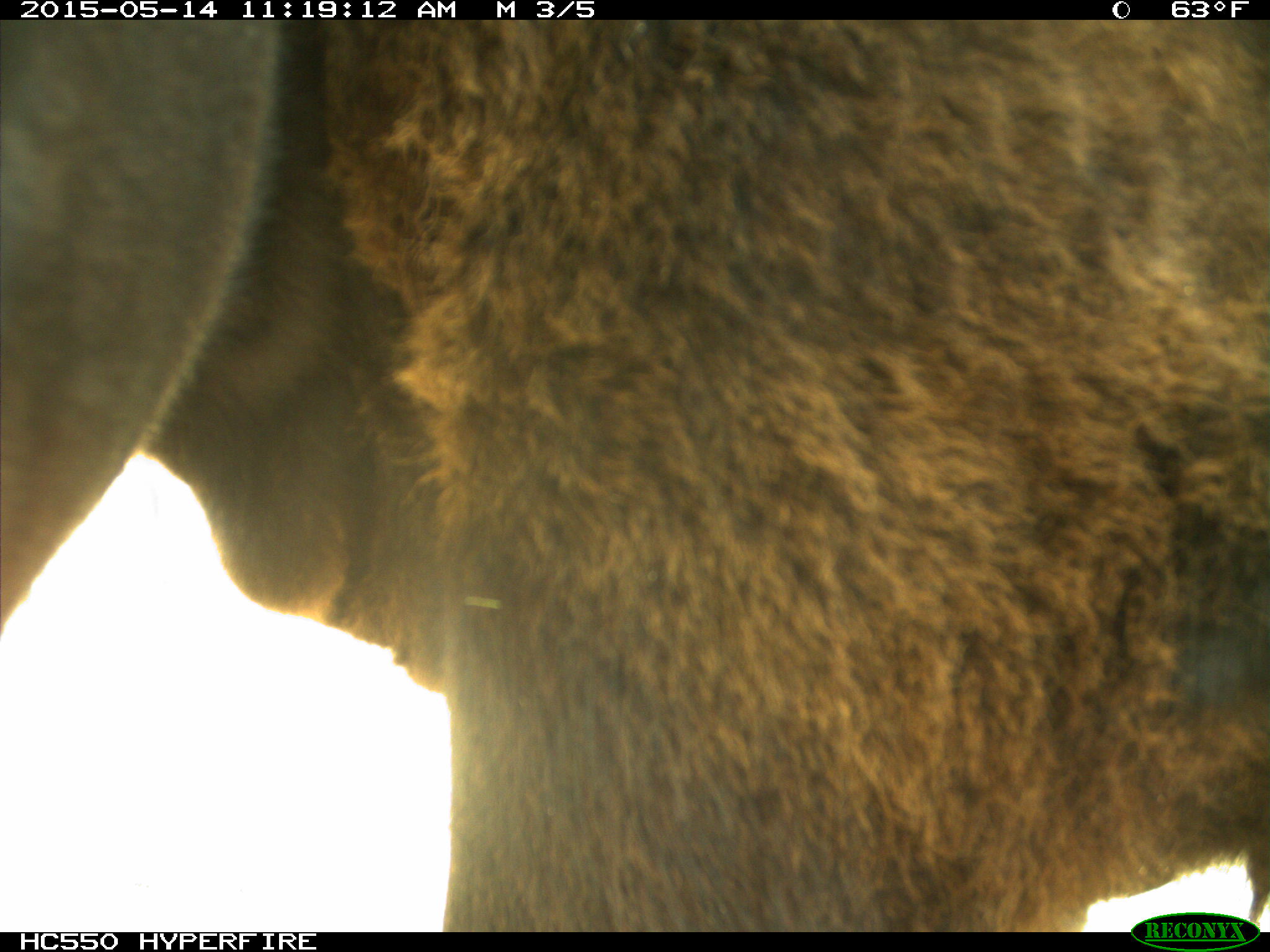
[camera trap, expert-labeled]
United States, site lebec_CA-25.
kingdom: Animalia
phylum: Chordata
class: Mammalia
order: Artiodactyla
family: Bovidae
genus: Bos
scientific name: Bos taurus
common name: domestic cow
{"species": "Bos taurus (domestic cow)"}